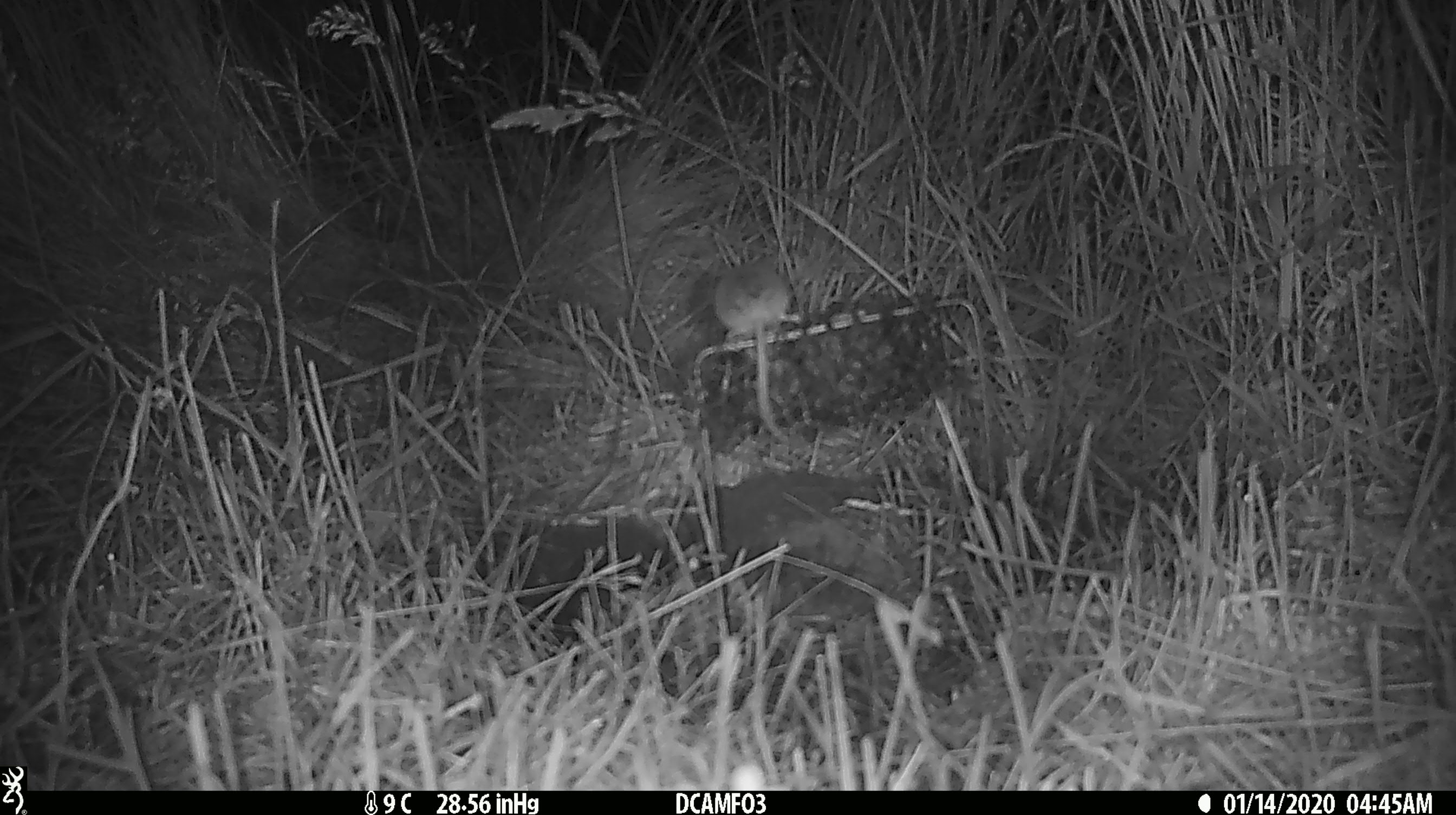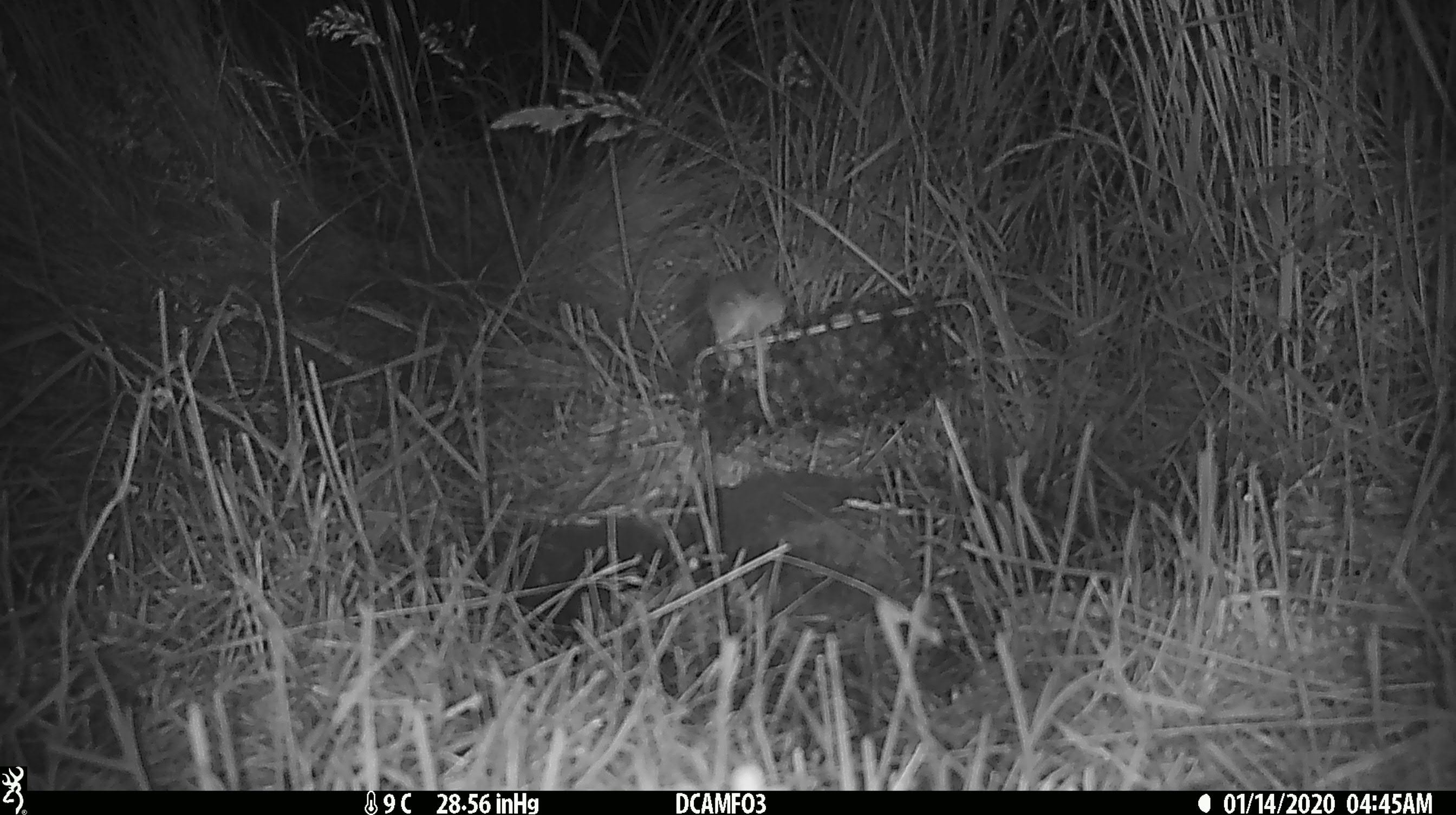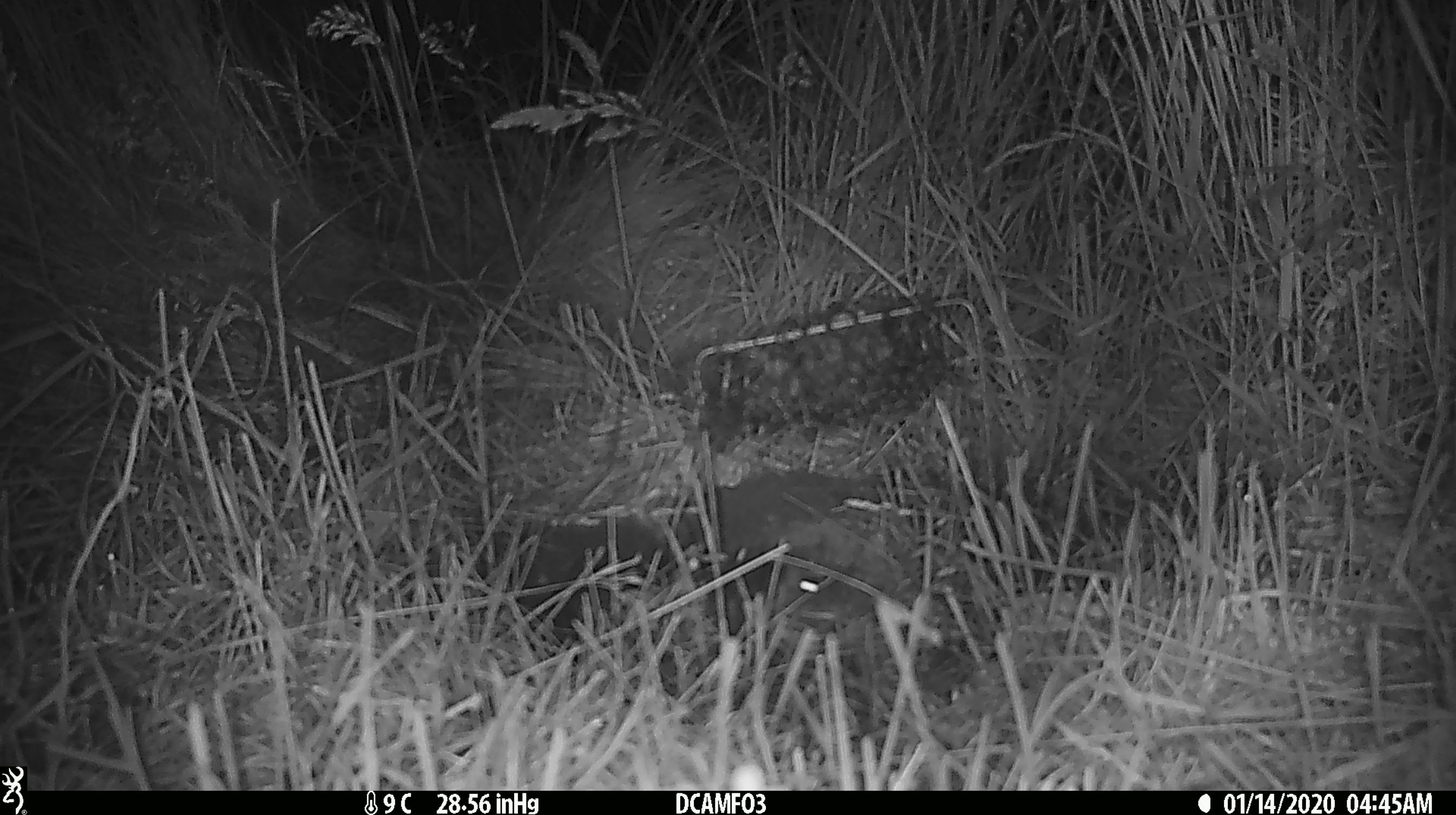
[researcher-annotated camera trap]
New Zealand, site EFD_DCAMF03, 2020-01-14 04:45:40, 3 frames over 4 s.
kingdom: Animalia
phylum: Chordata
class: Mammalia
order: Rodentia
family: Muridae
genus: Mus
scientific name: Mus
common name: mouse